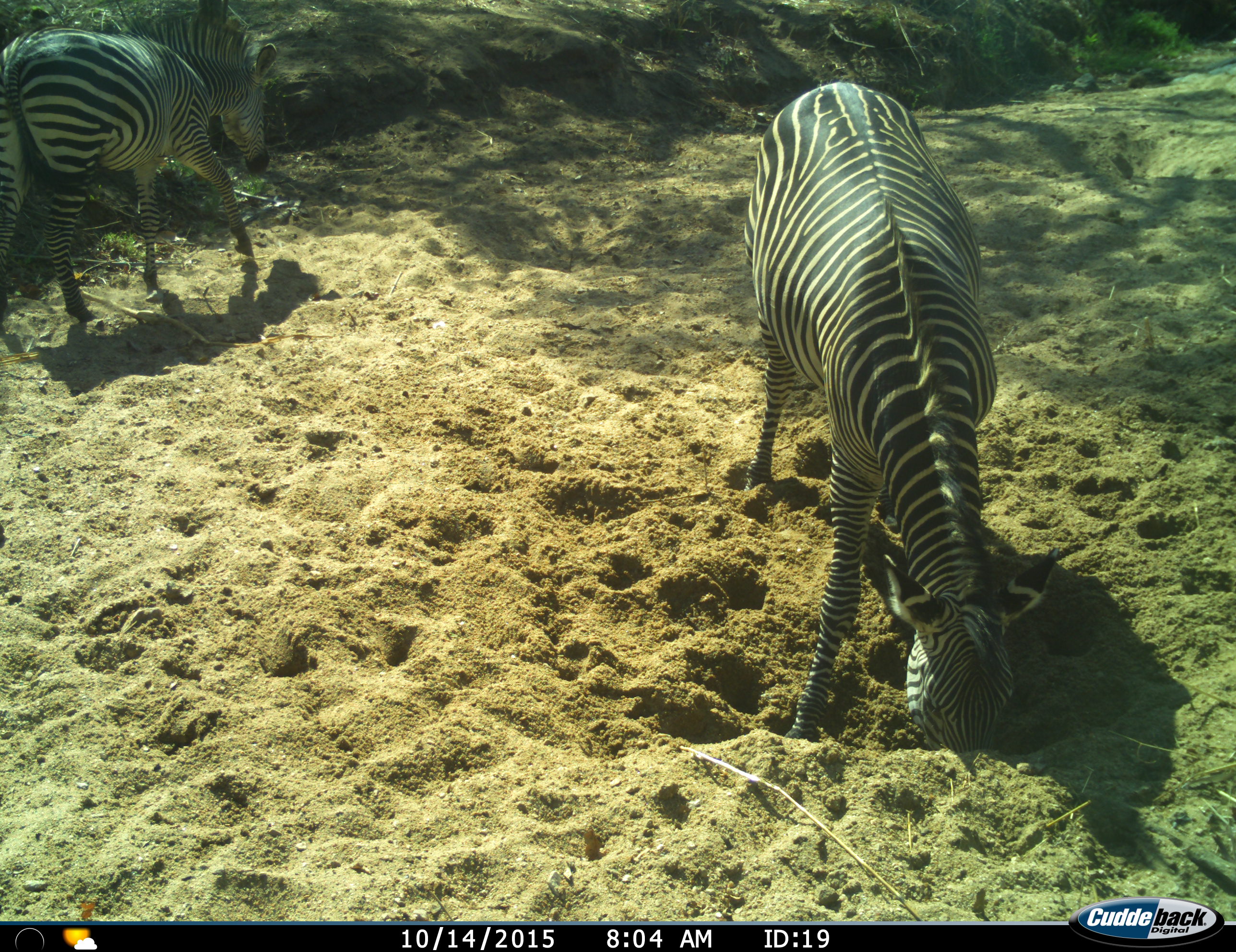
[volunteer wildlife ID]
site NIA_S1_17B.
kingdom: Animalia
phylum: Chordata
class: Mammalia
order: Perissodactyla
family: Equidae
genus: Equus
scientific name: Equus quagga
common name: plains zebra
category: zebraplains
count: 2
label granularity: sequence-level